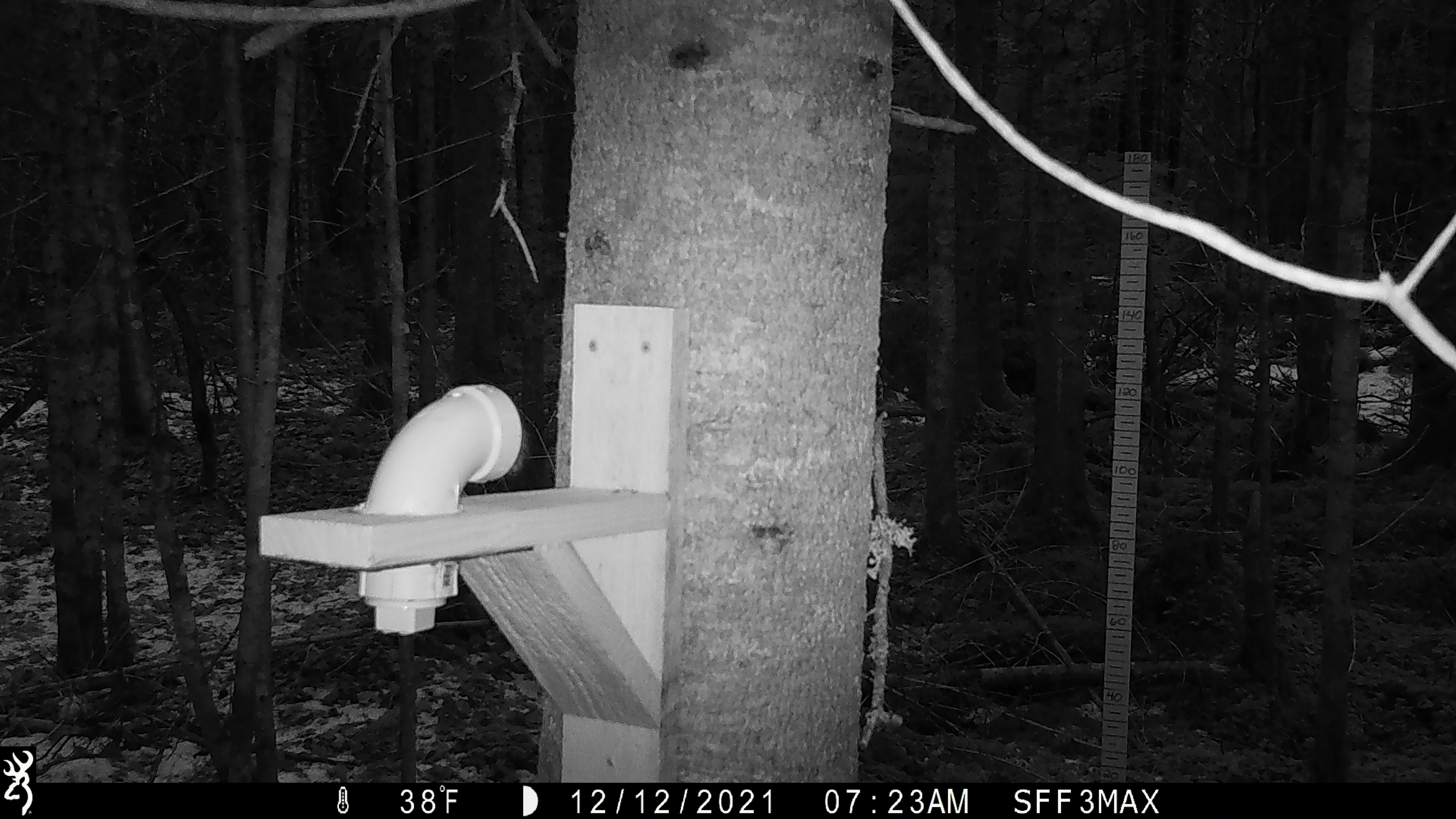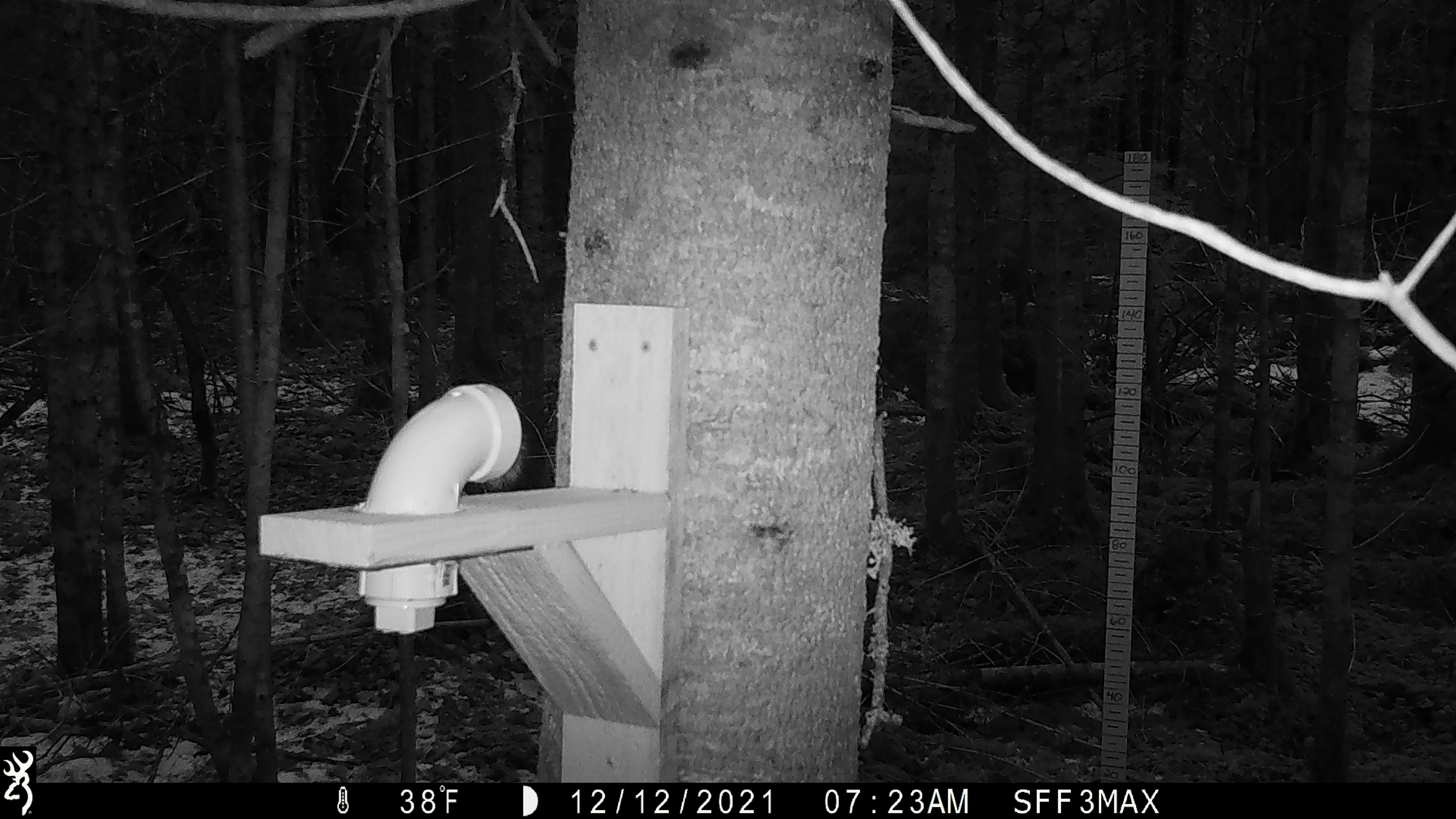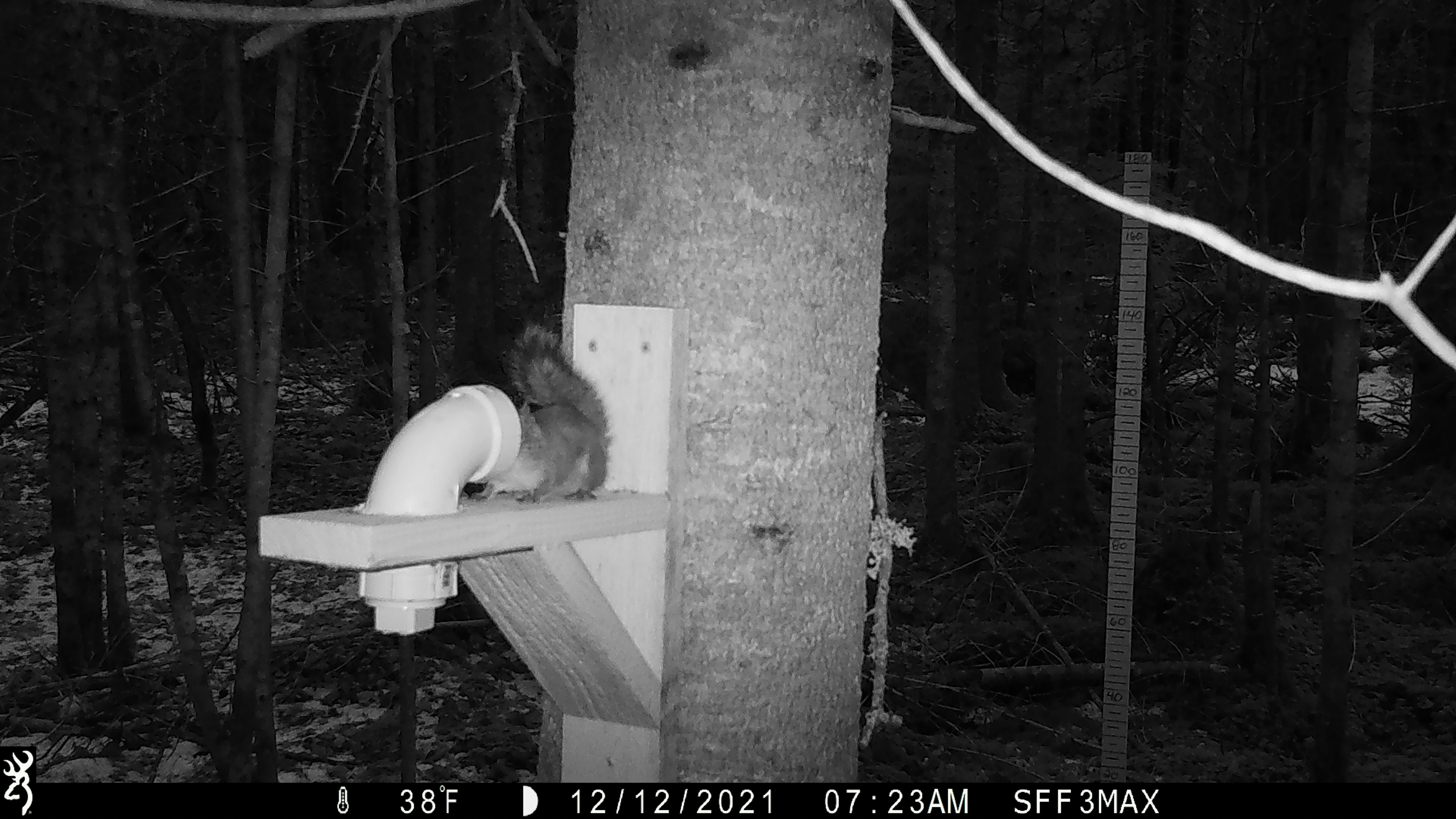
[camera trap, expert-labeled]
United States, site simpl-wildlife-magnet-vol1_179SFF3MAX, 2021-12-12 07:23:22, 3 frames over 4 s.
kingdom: Animalia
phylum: Chordata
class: Mammalia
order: Rodentia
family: Sciuridae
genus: Tamiasciurus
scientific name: Tamiasciurus hudsonicus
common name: red squirrel